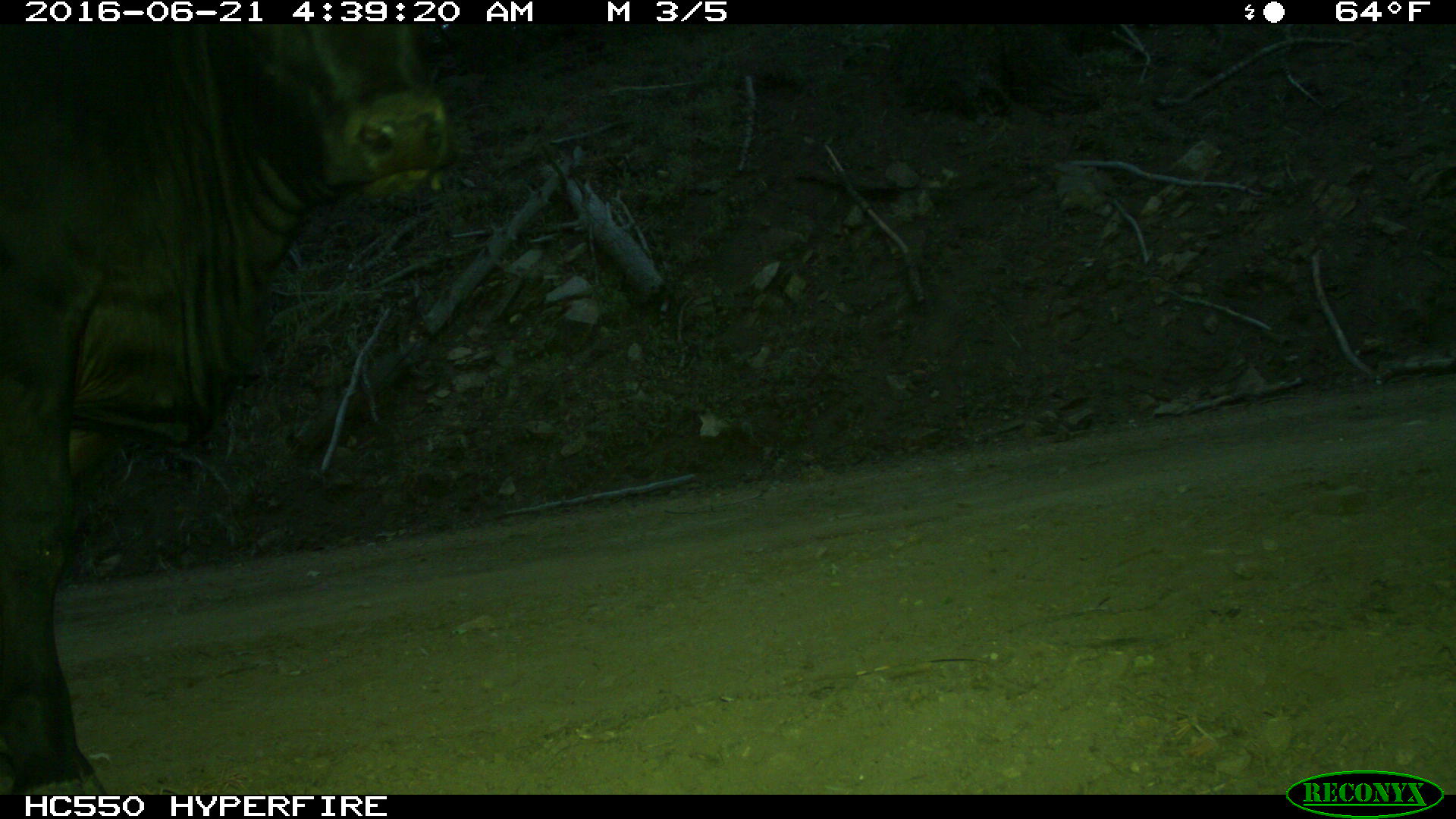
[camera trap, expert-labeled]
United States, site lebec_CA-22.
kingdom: Animalia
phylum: Chordata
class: Mammalia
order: Artiodactyla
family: Bovidae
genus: Bos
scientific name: Bos taurus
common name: domestic cow